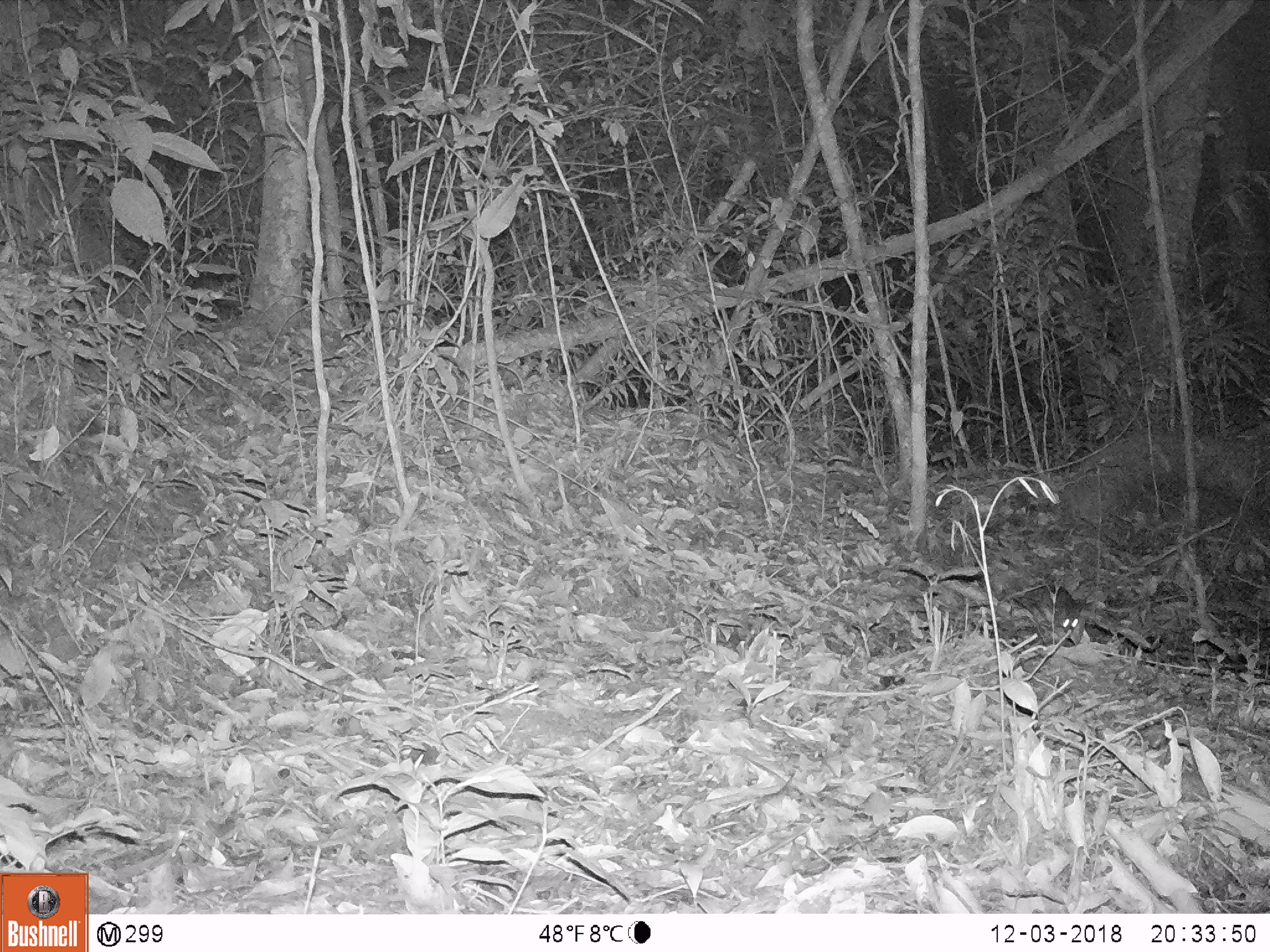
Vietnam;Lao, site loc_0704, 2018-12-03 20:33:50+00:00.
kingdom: Animalia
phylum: Chordata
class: Mammalia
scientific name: Mammalia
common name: mammal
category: unidentified small mammal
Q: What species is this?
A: Unidentified small mammal (mammal) (Mammalia).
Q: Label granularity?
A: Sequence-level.